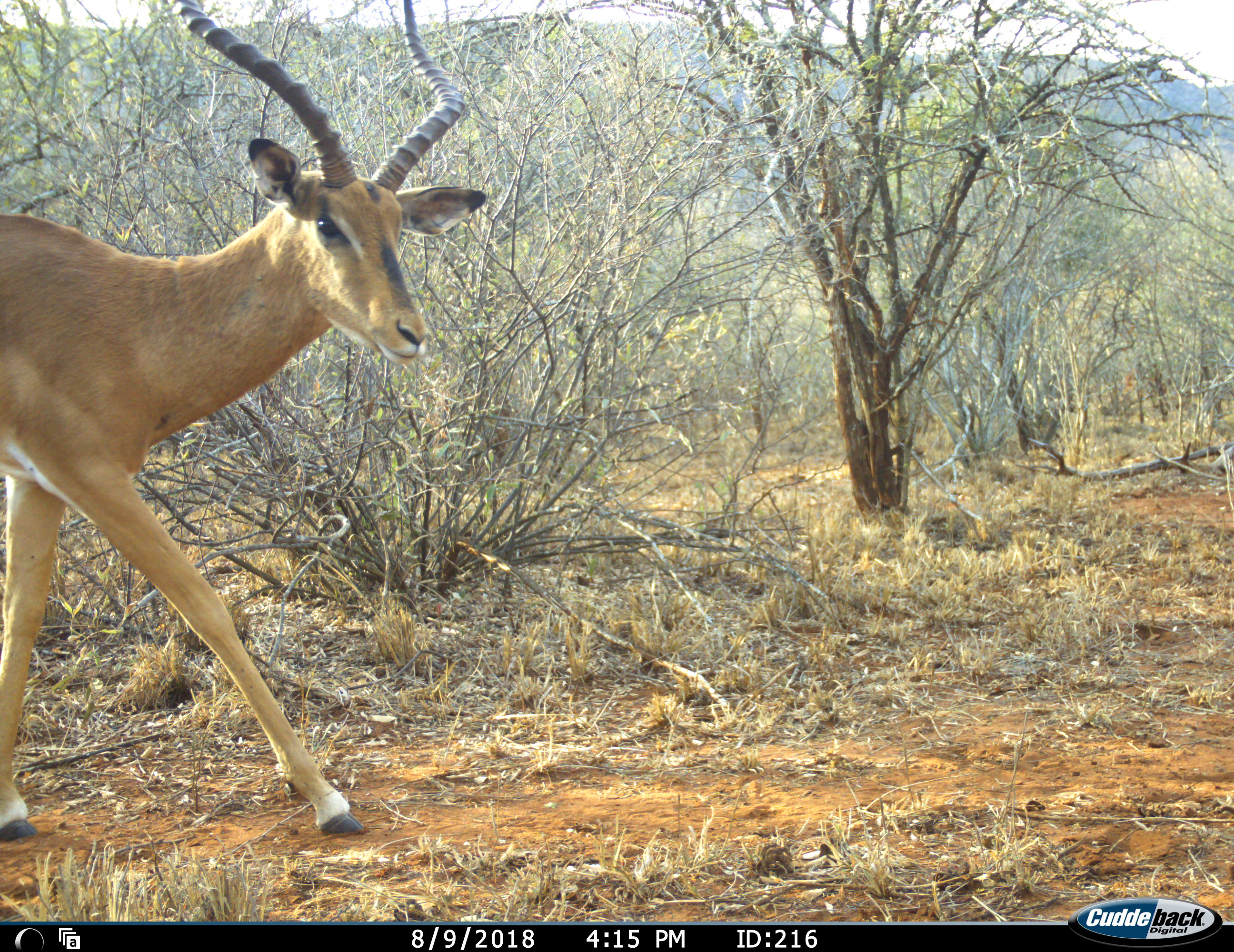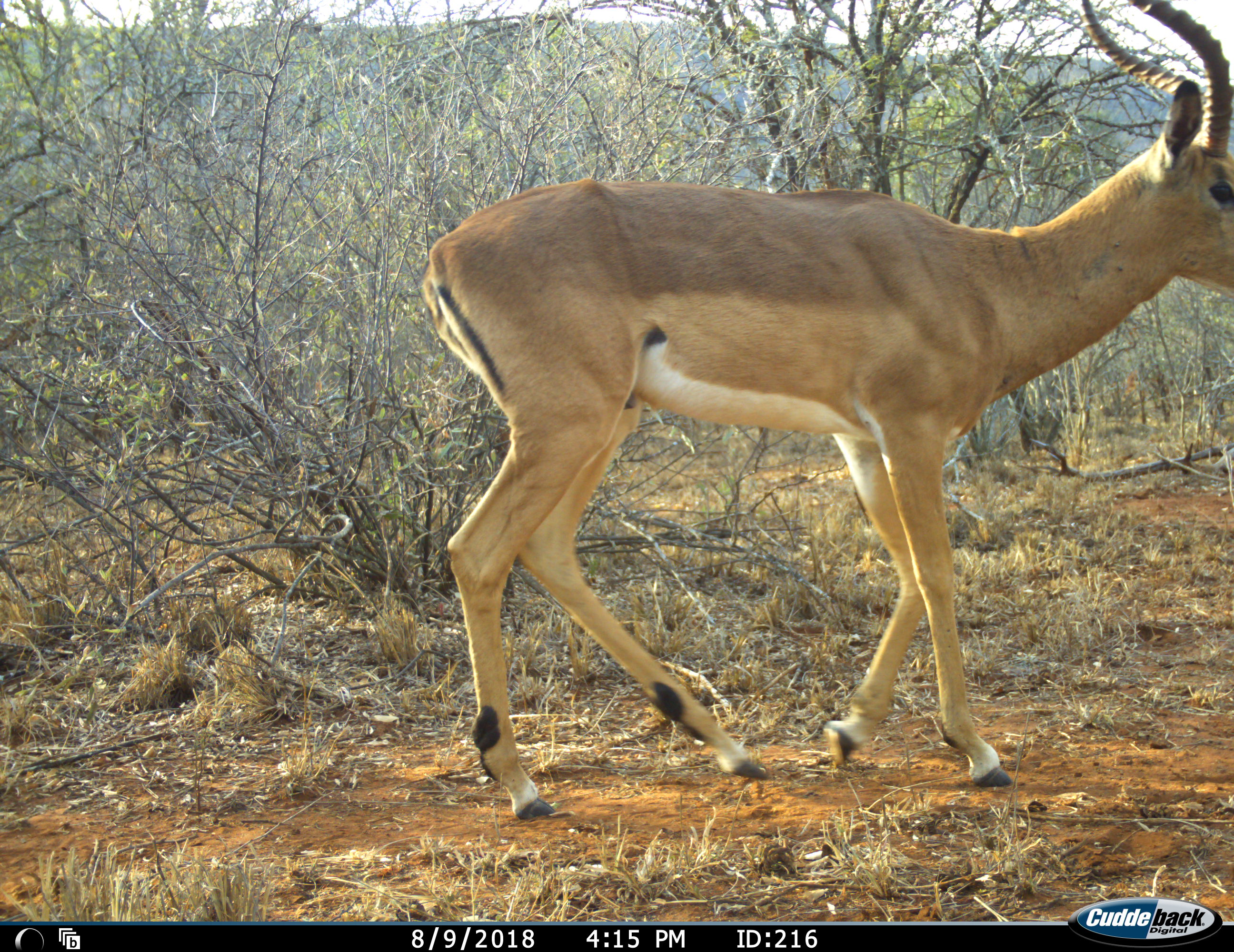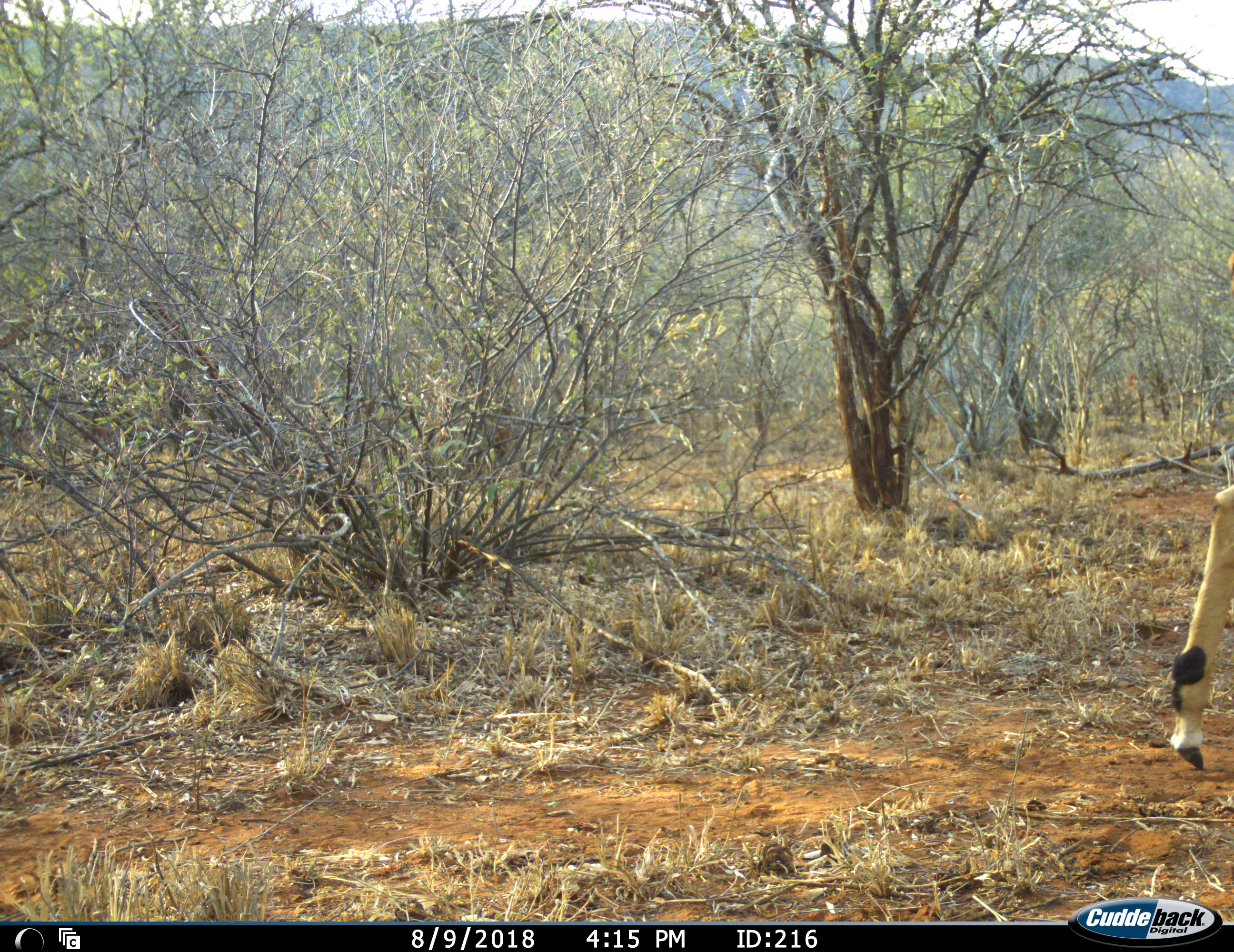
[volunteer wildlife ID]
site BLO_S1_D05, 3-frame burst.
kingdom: Animalia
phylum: Chordata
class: Mammalia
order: Artiodactyla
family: Bovidae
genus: Aepyceros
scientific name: Aepyceros melampus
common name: impala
Impala (Aepyceros melampus), count 1. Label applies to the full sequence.